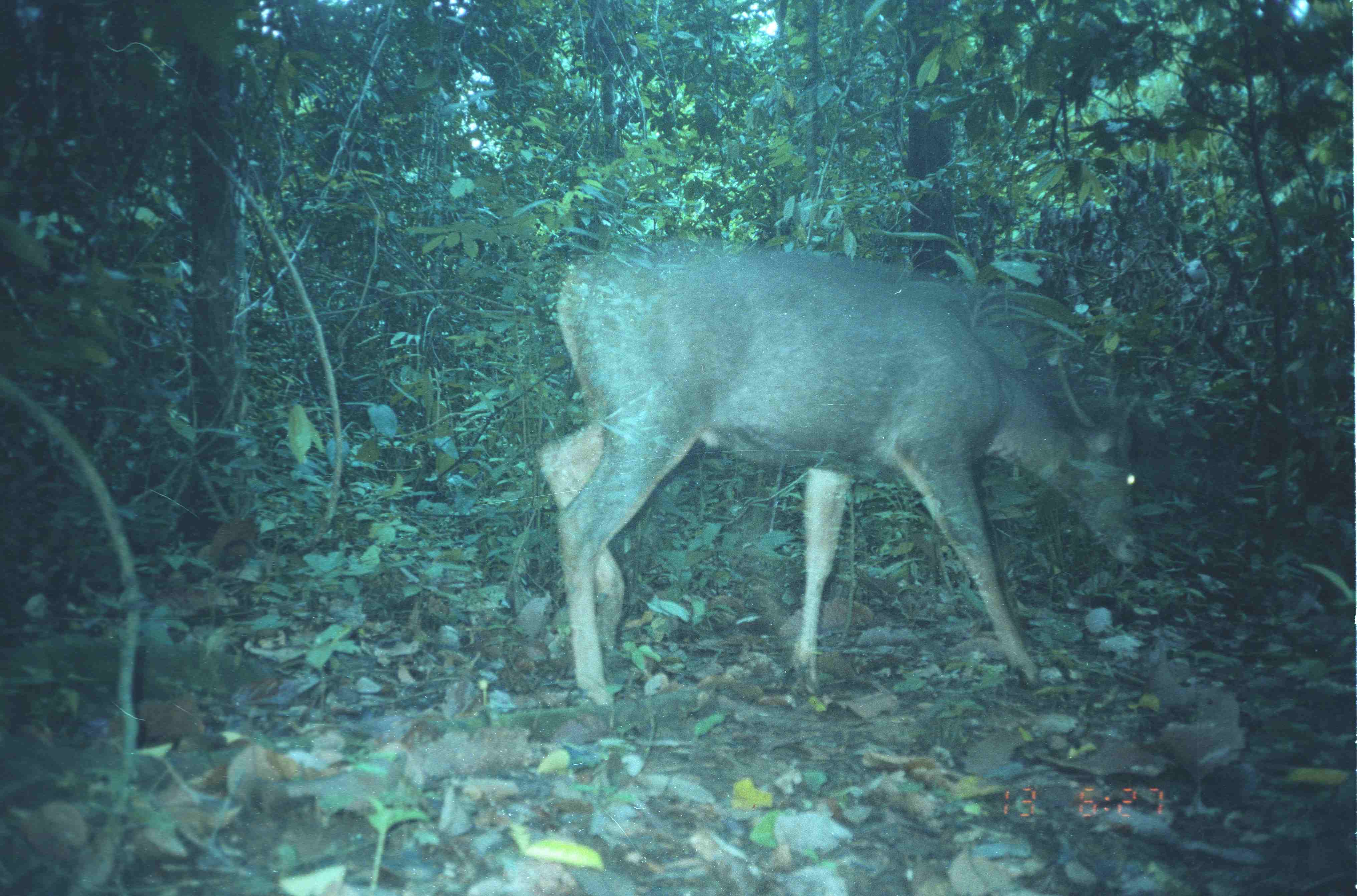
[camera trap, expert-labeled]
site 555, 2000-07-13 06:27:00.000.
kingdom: Animalia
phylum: Chordata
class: Mammalia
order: Artiodactyla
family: Cervidae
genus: Rusa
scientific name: Rusa unicolor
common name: sambar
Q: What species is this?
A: Rusa unicolor (sambar).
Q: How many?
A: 1.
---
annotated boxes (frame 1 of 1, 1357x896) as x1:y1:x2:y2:
rusa unicolor: 534:234:1151:704